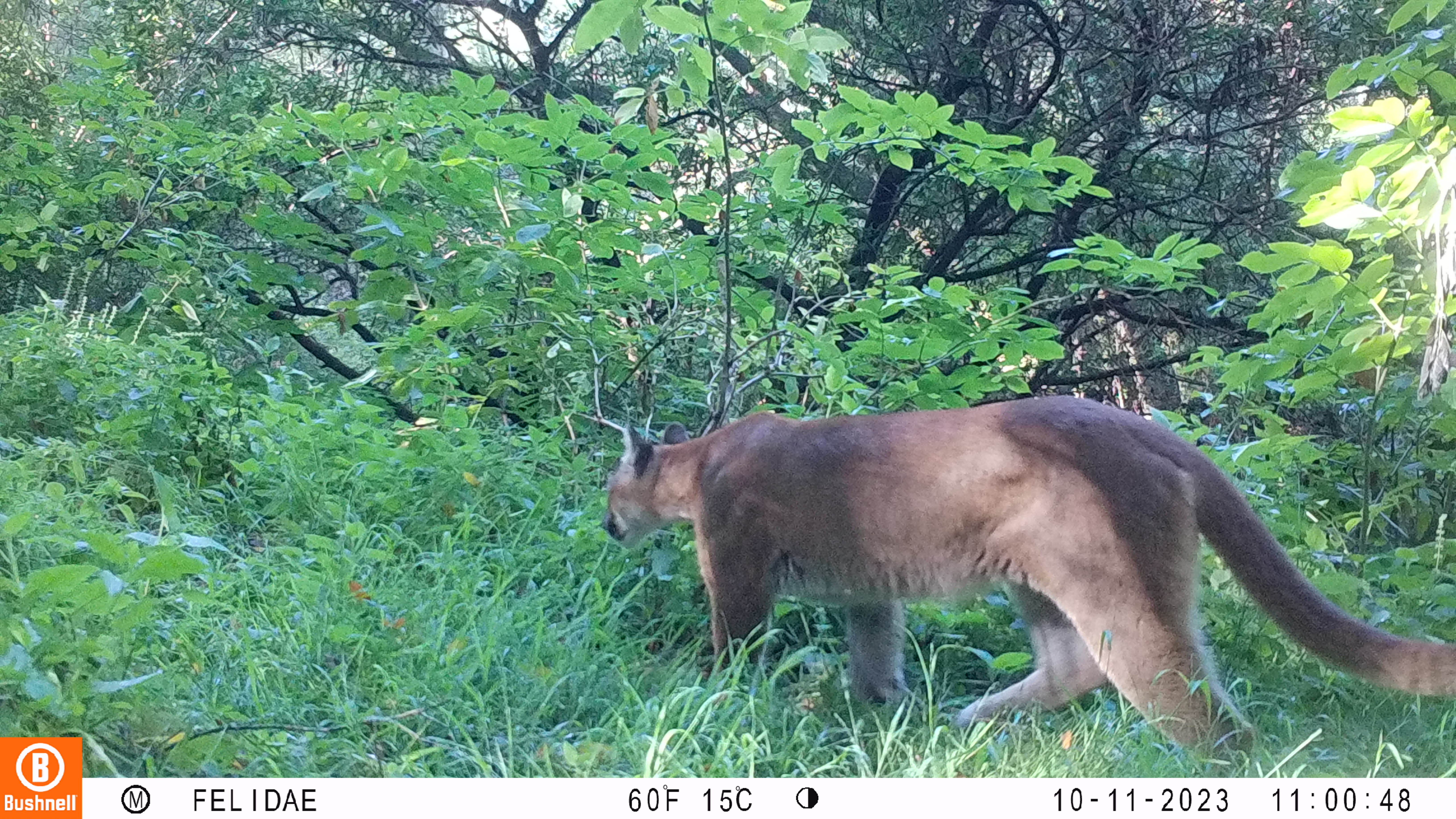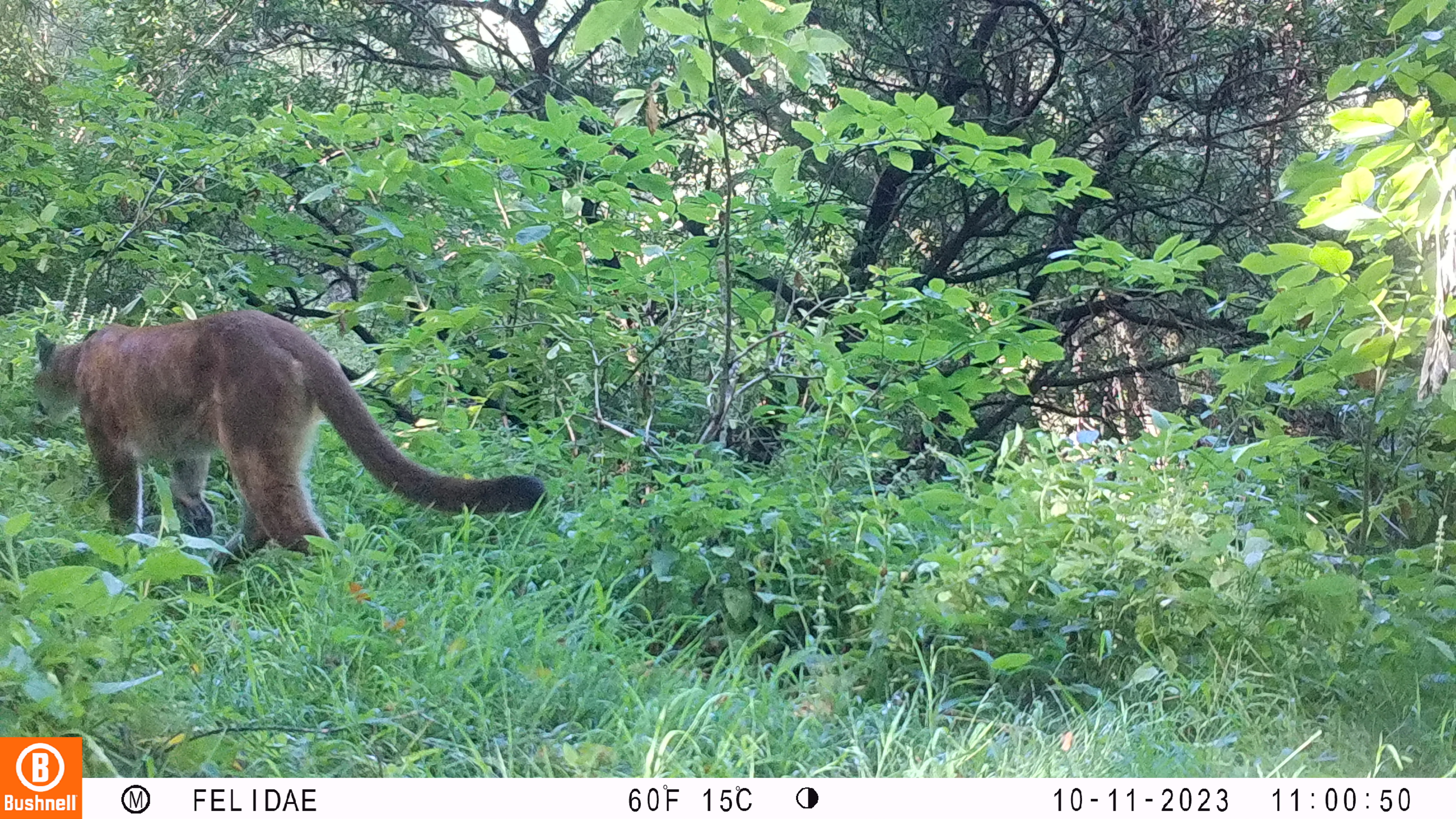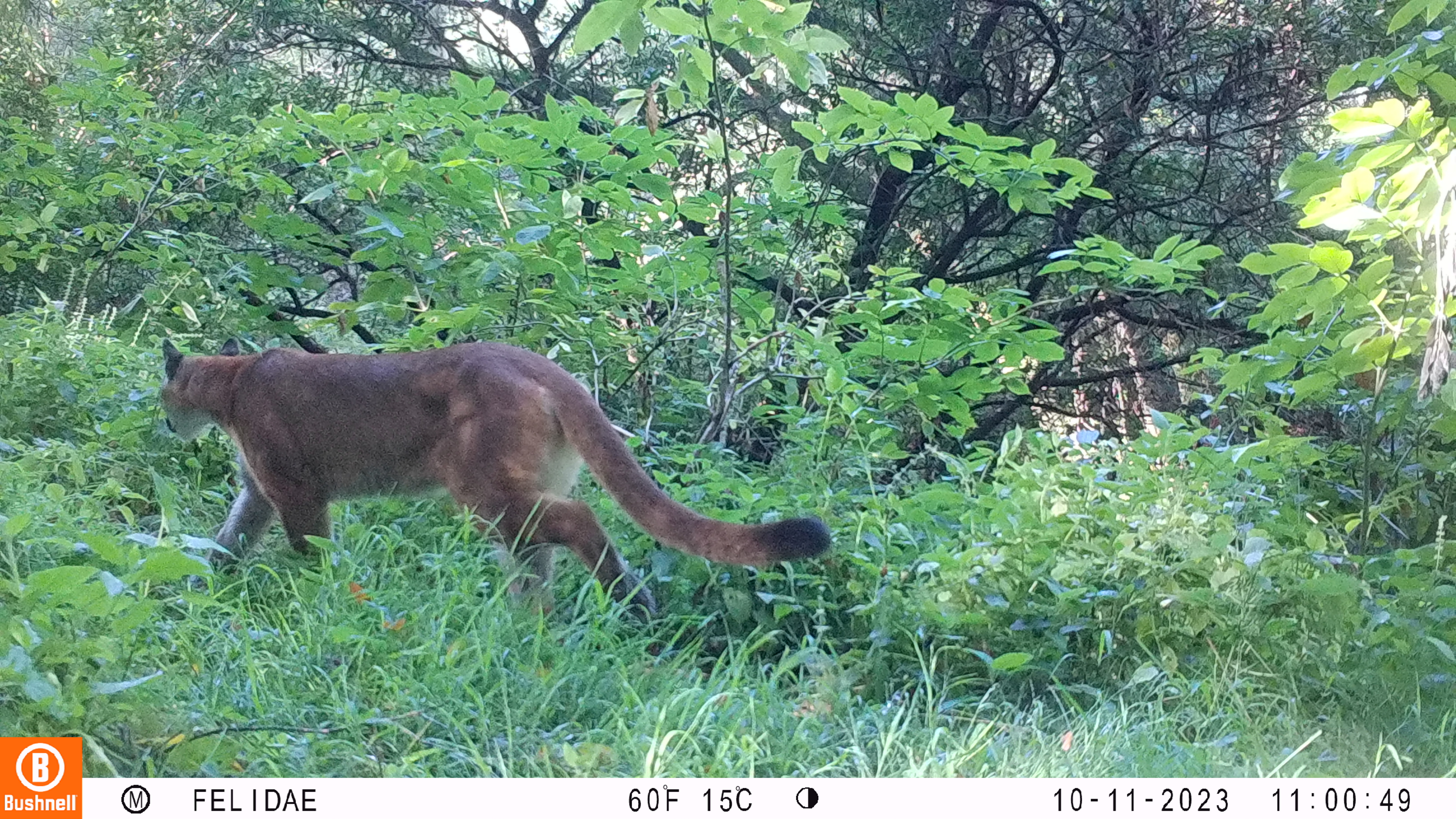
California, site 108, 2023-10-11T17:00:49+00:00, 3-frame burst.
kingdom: Animalia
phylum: Chordata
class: Mammalia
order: Carnivora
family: Felidae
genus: Puma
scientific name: Puma concolor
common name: puma